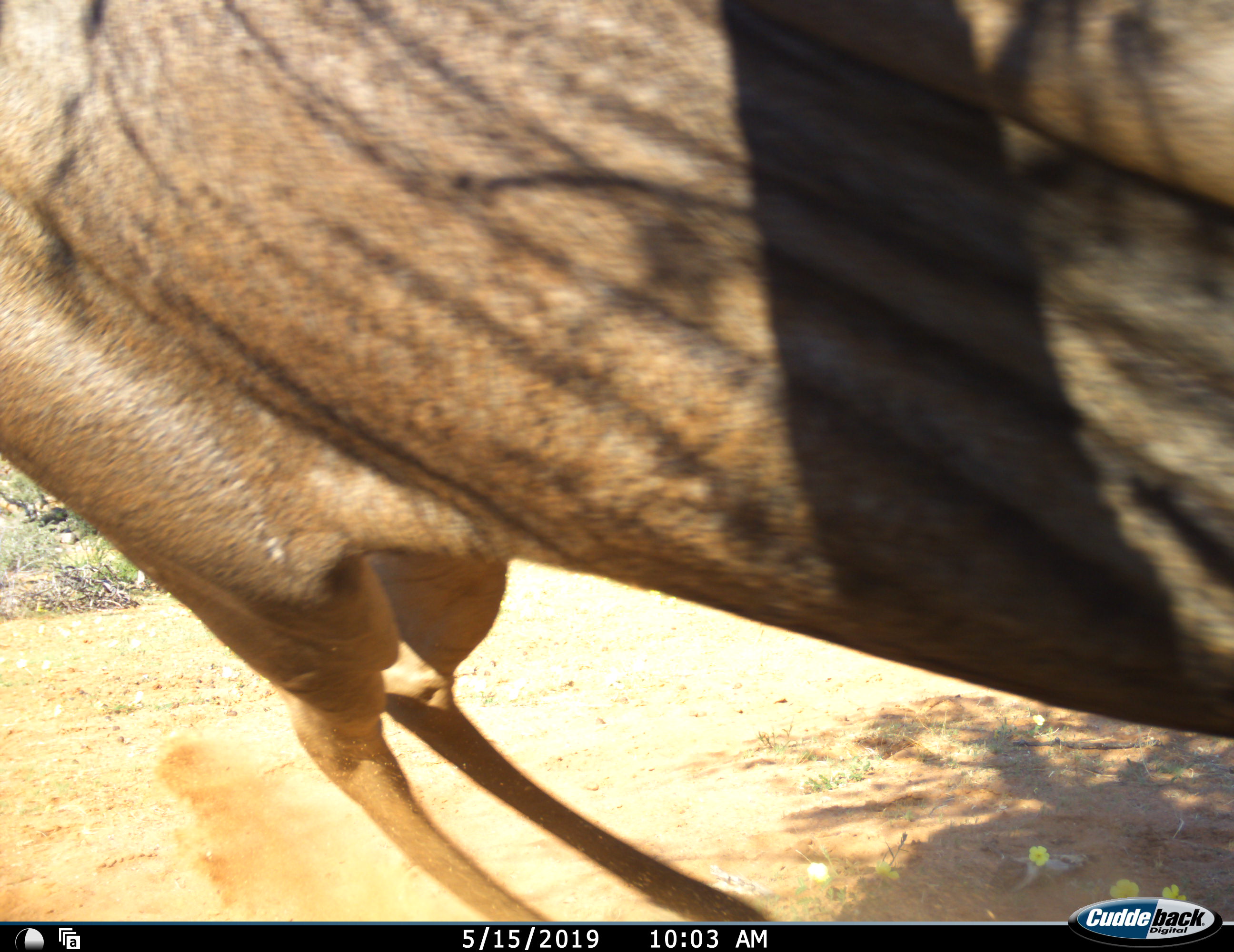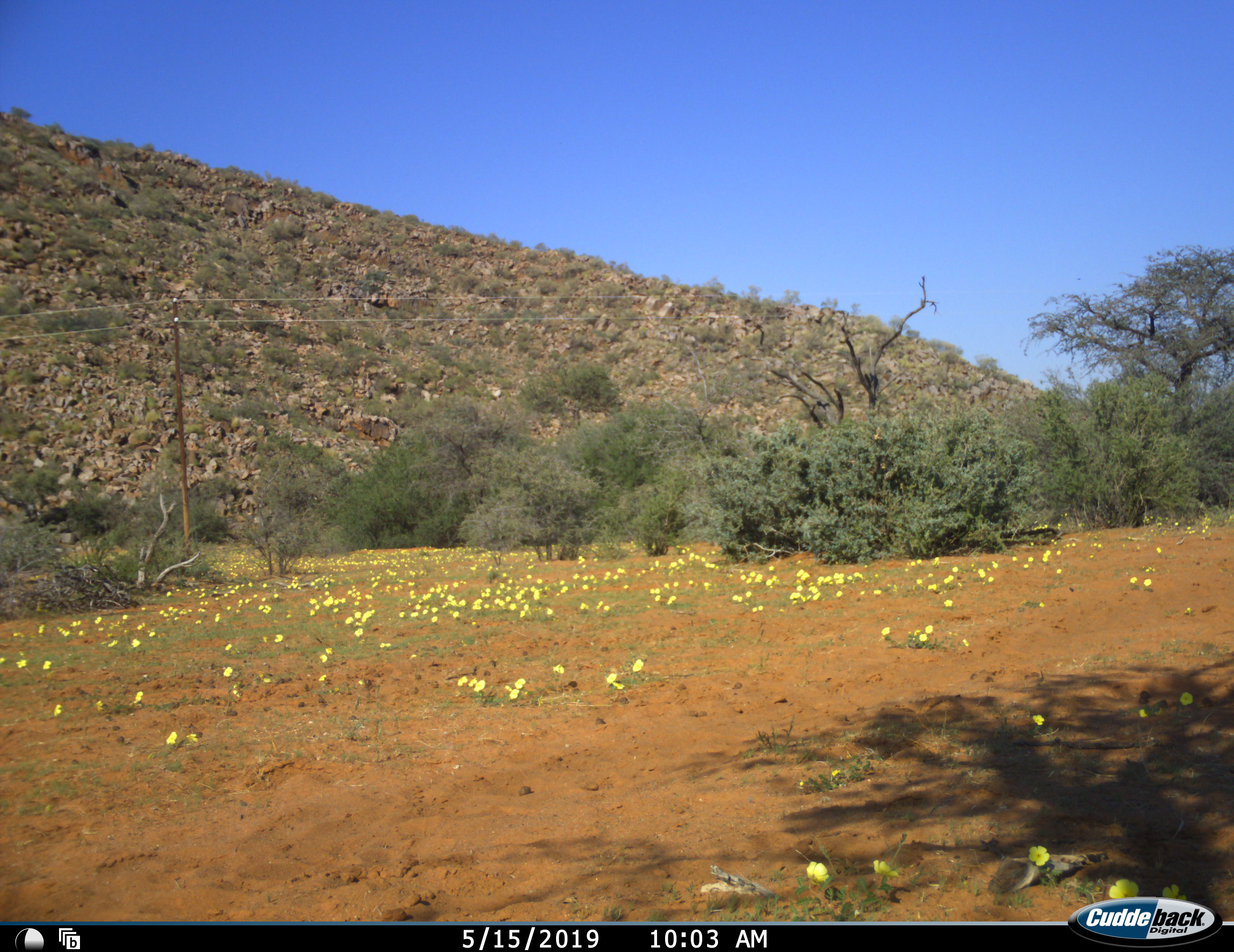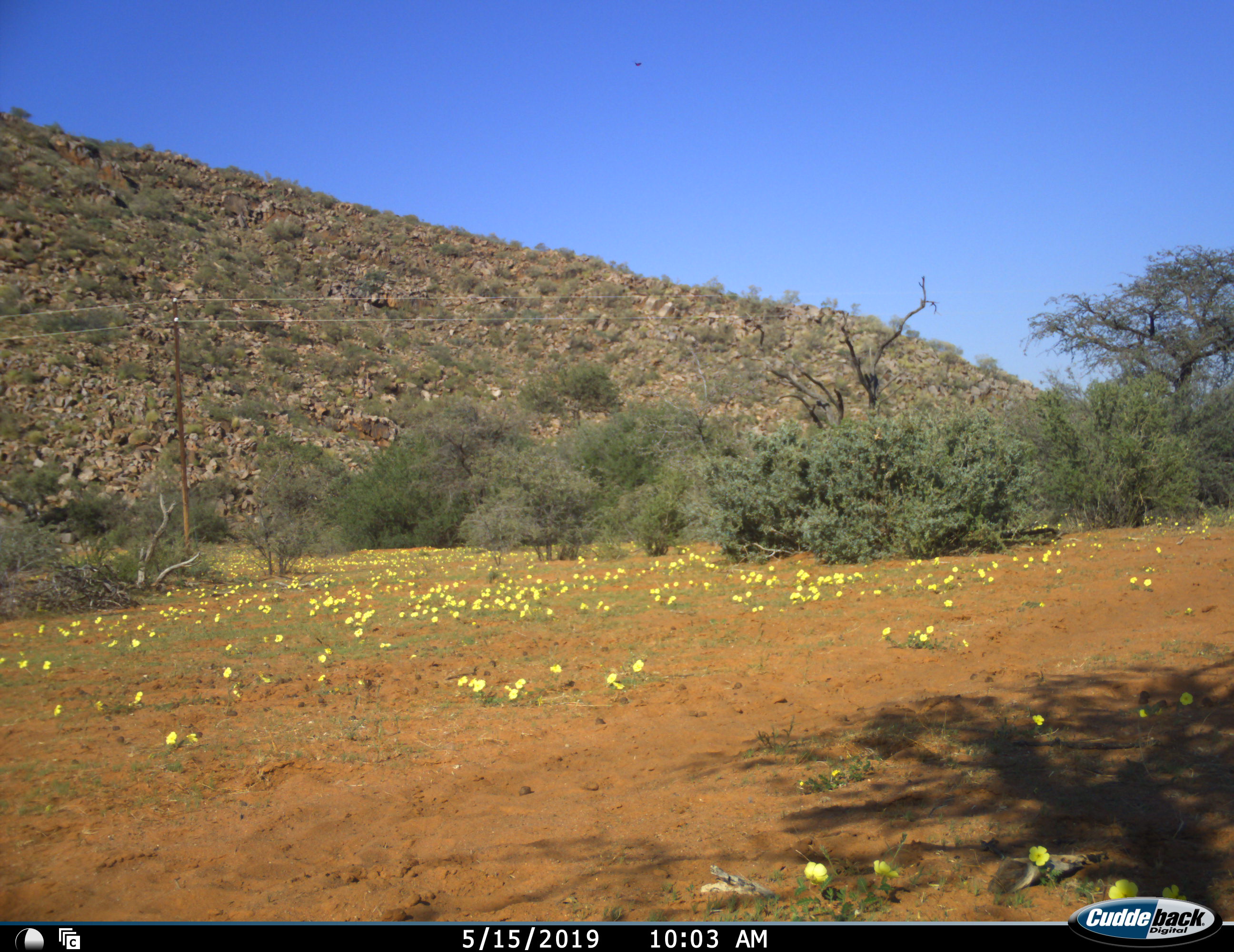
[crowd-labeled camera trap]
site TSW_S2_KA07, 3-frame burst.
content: unidentified animal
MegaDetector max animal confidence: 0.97